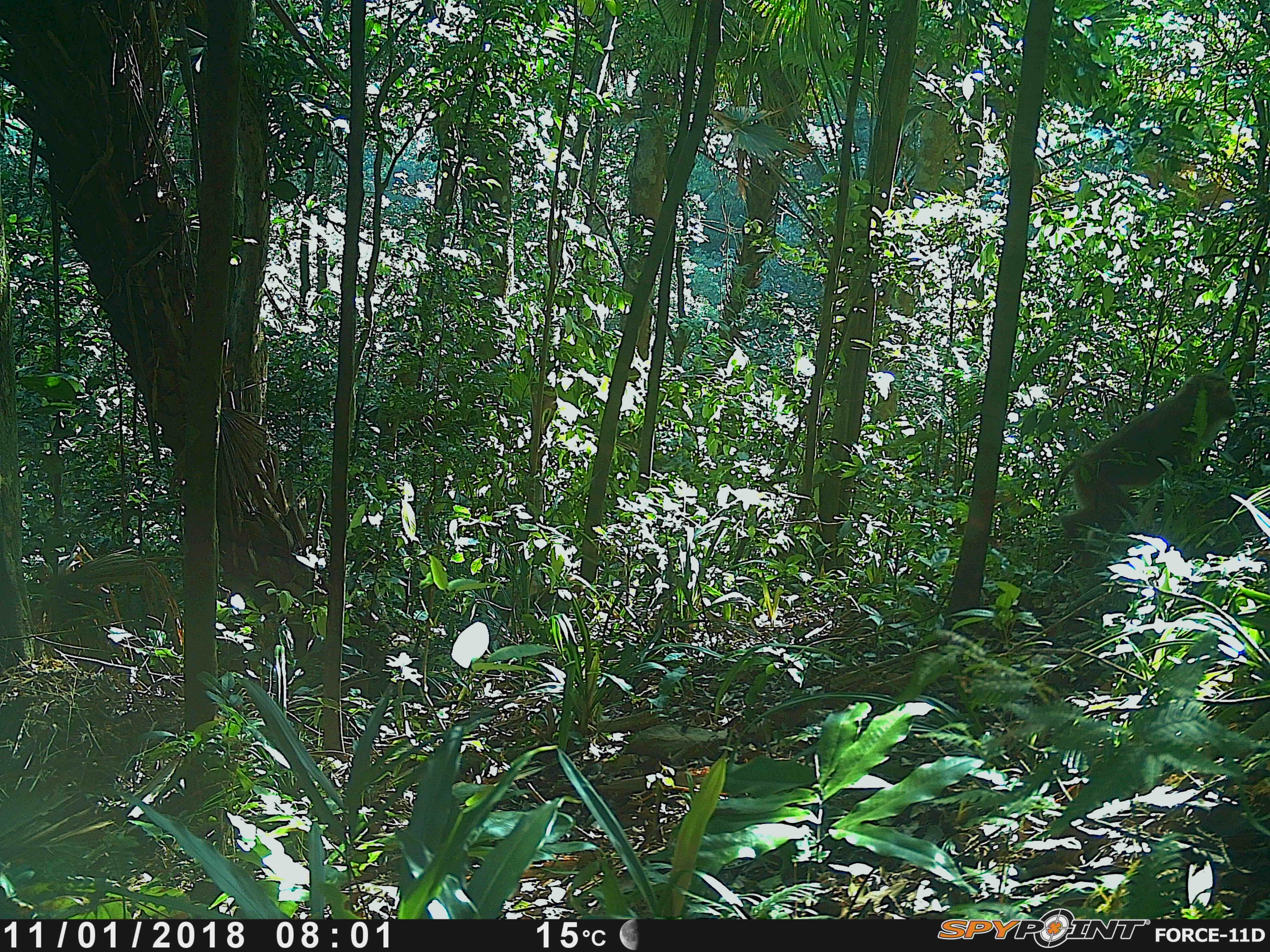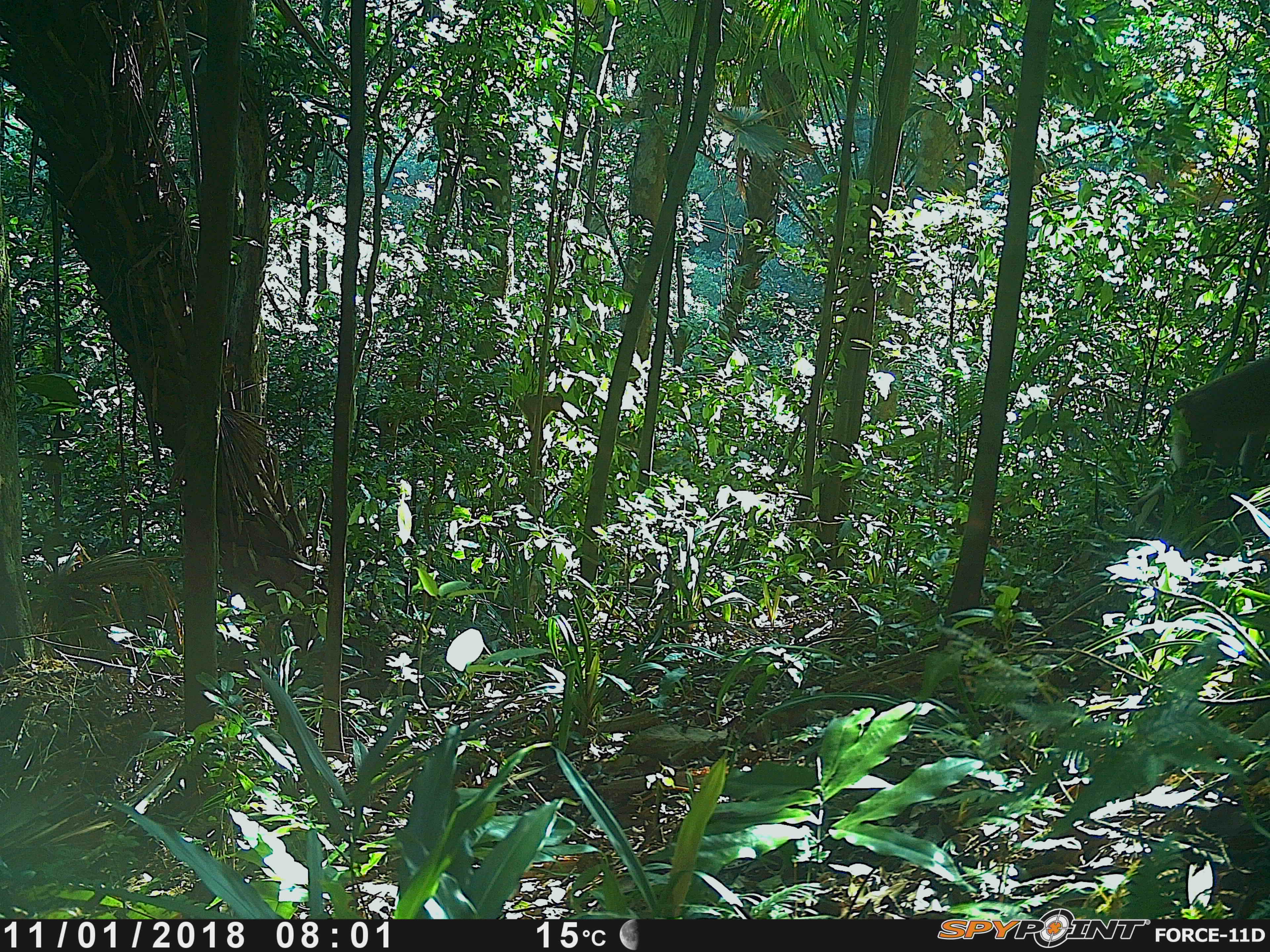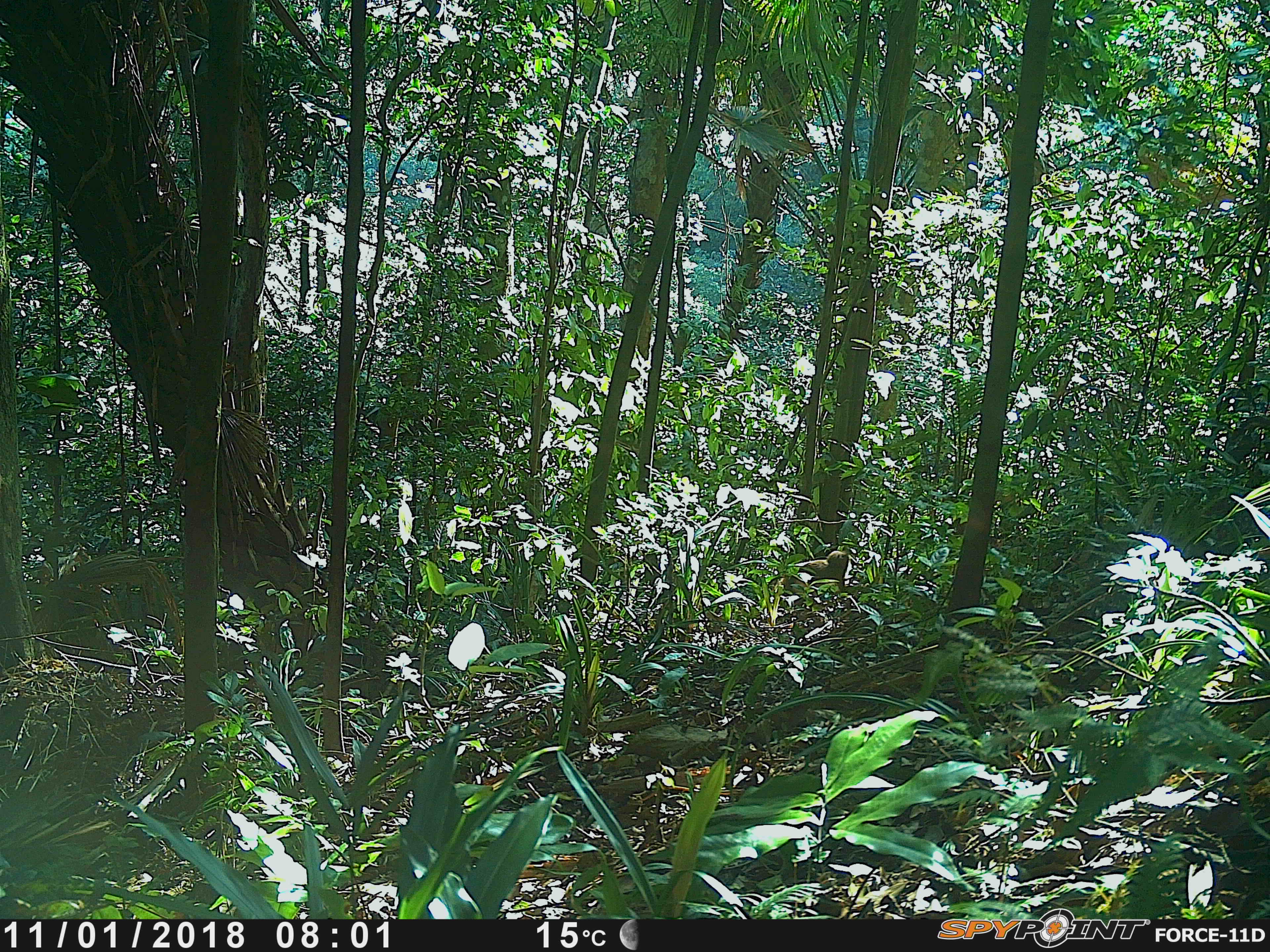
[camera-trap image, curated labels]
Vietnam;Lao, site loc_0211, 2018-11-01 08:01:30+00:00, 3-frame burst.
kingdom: Animalia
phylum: Chordata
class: Mammalia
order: Primates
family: Cercopithecidae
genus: Macaca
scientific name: Macaca nemestrina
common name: pig-tailed macaque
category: pig tailed macaque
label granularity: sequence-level